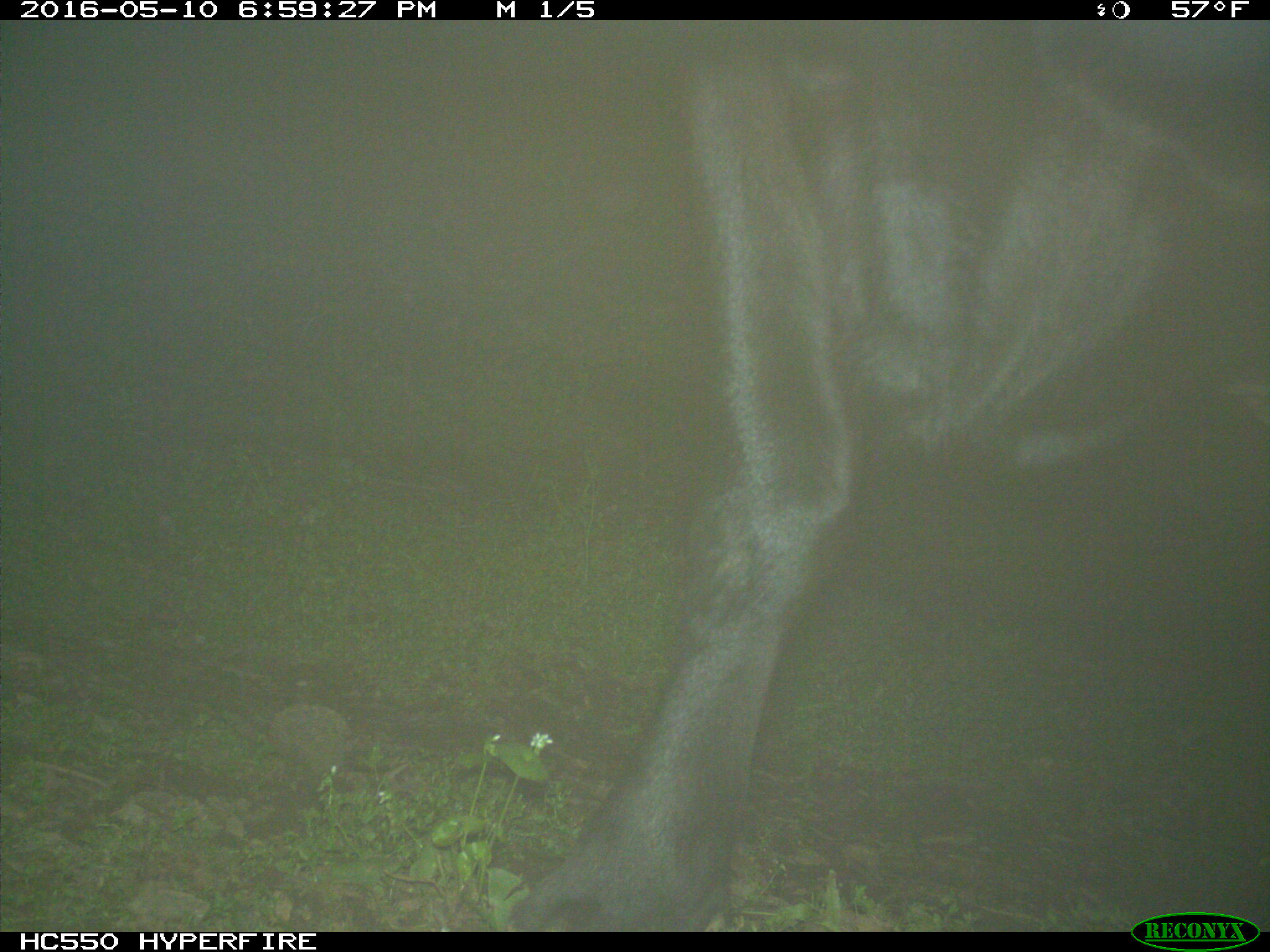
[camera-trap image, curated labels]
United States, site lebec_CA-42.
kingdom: Animalia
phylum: Chordata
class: Mammalia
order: Artiodactyla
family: Bovidae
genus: Bos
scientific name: Bos taurus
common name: domestic cow